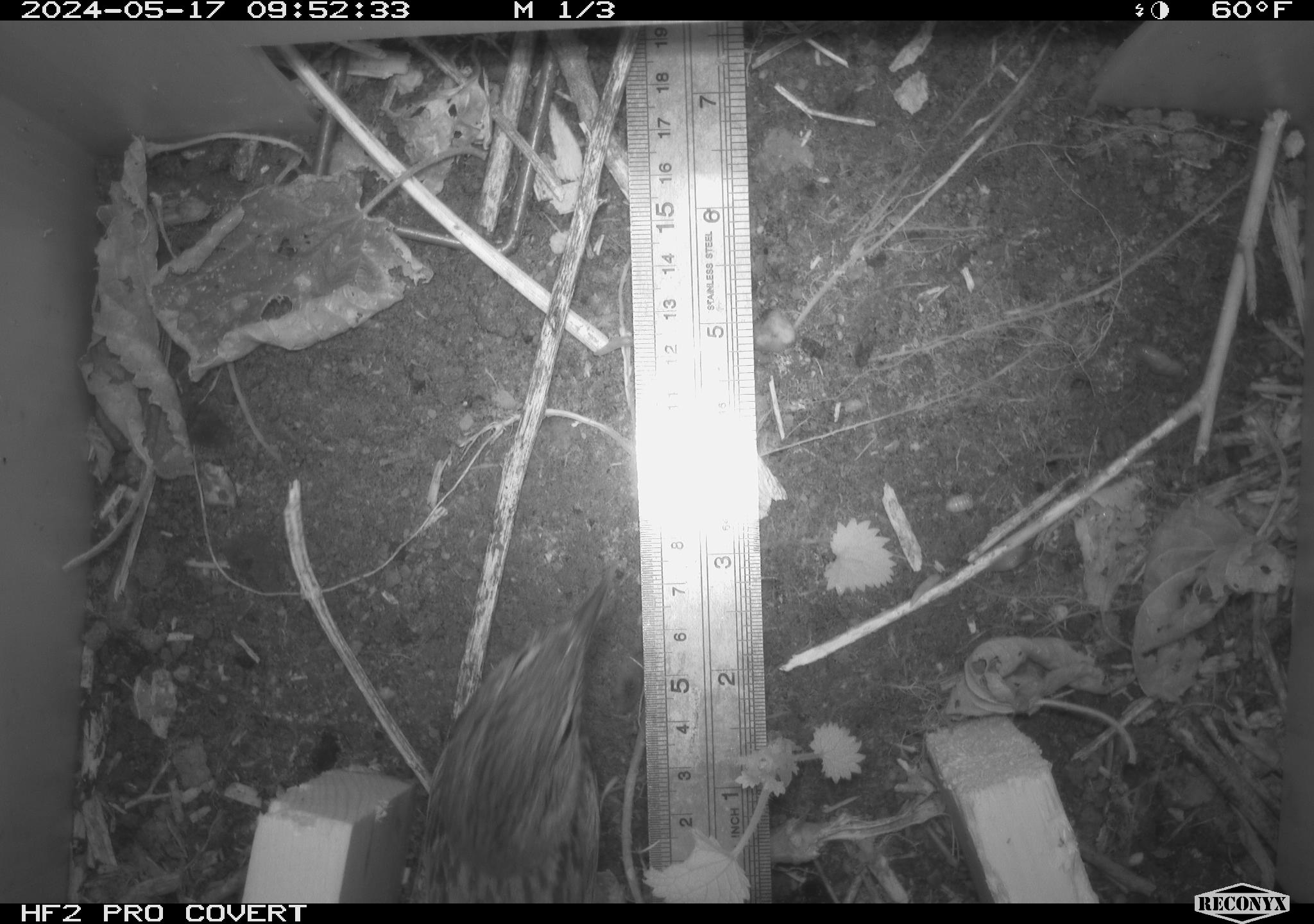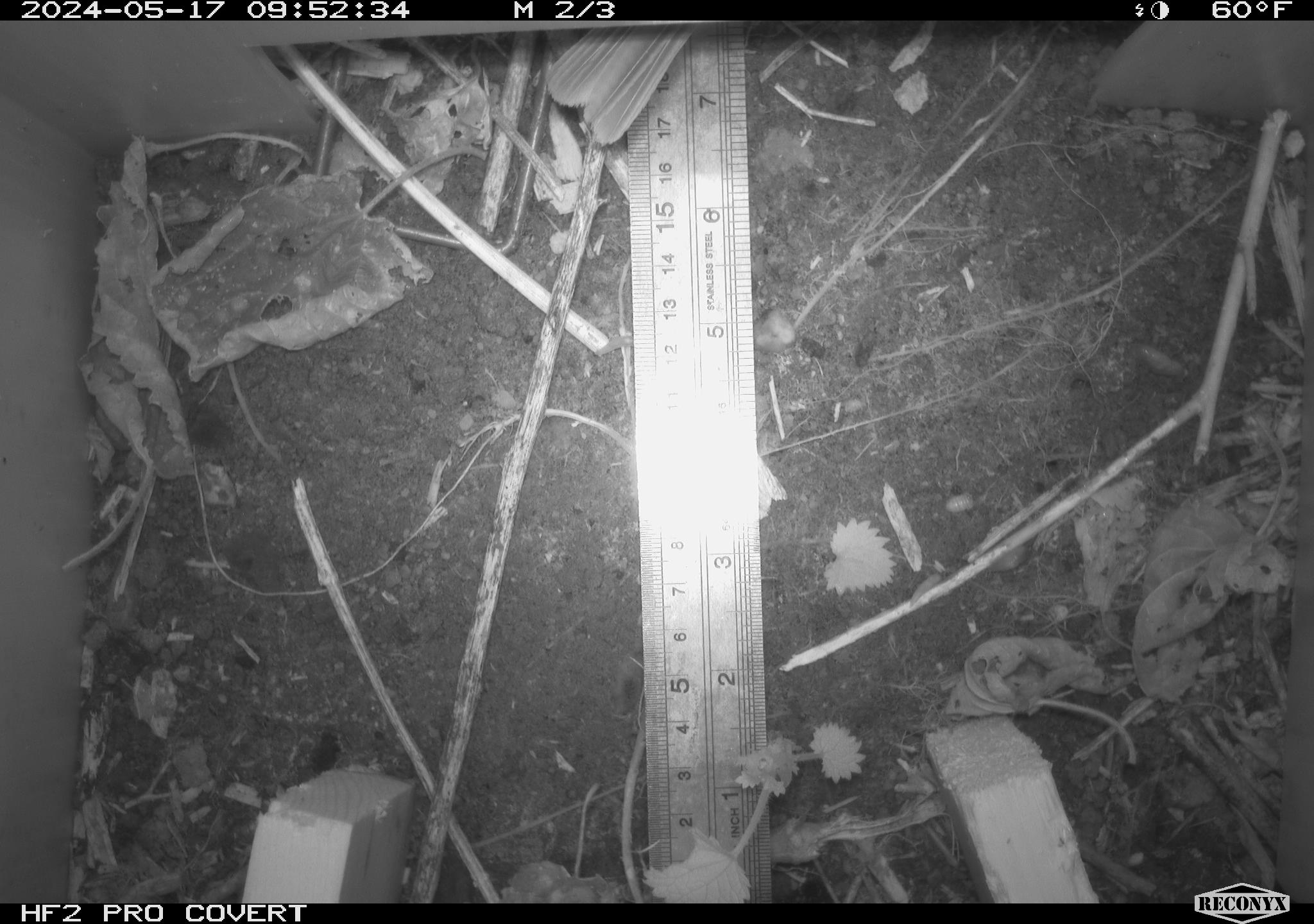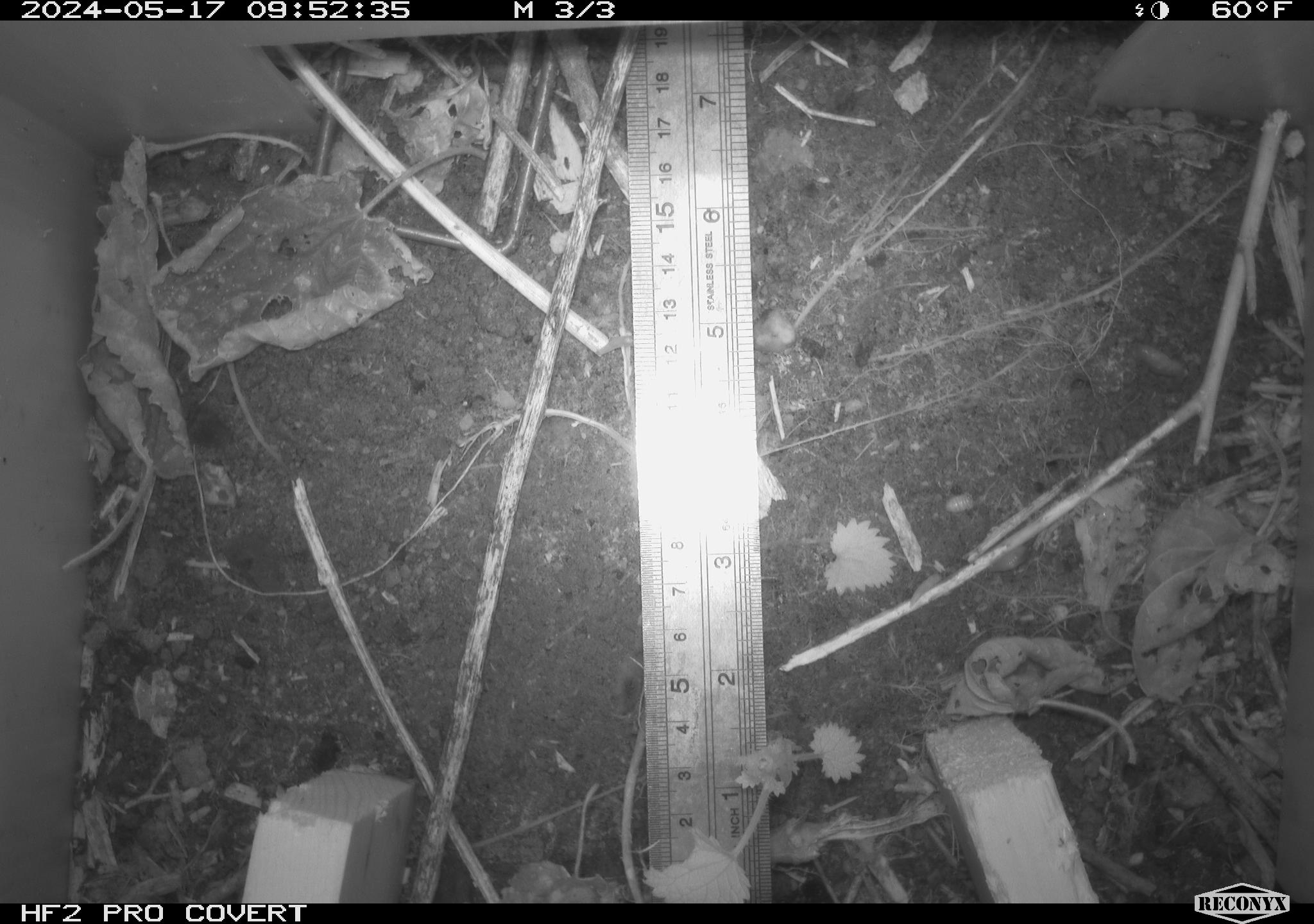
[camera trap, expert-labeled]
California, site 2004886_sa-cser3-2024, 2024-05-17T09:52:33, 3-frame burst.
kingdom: Animalia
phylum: Chordata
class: Aves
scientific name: Aves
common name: bird